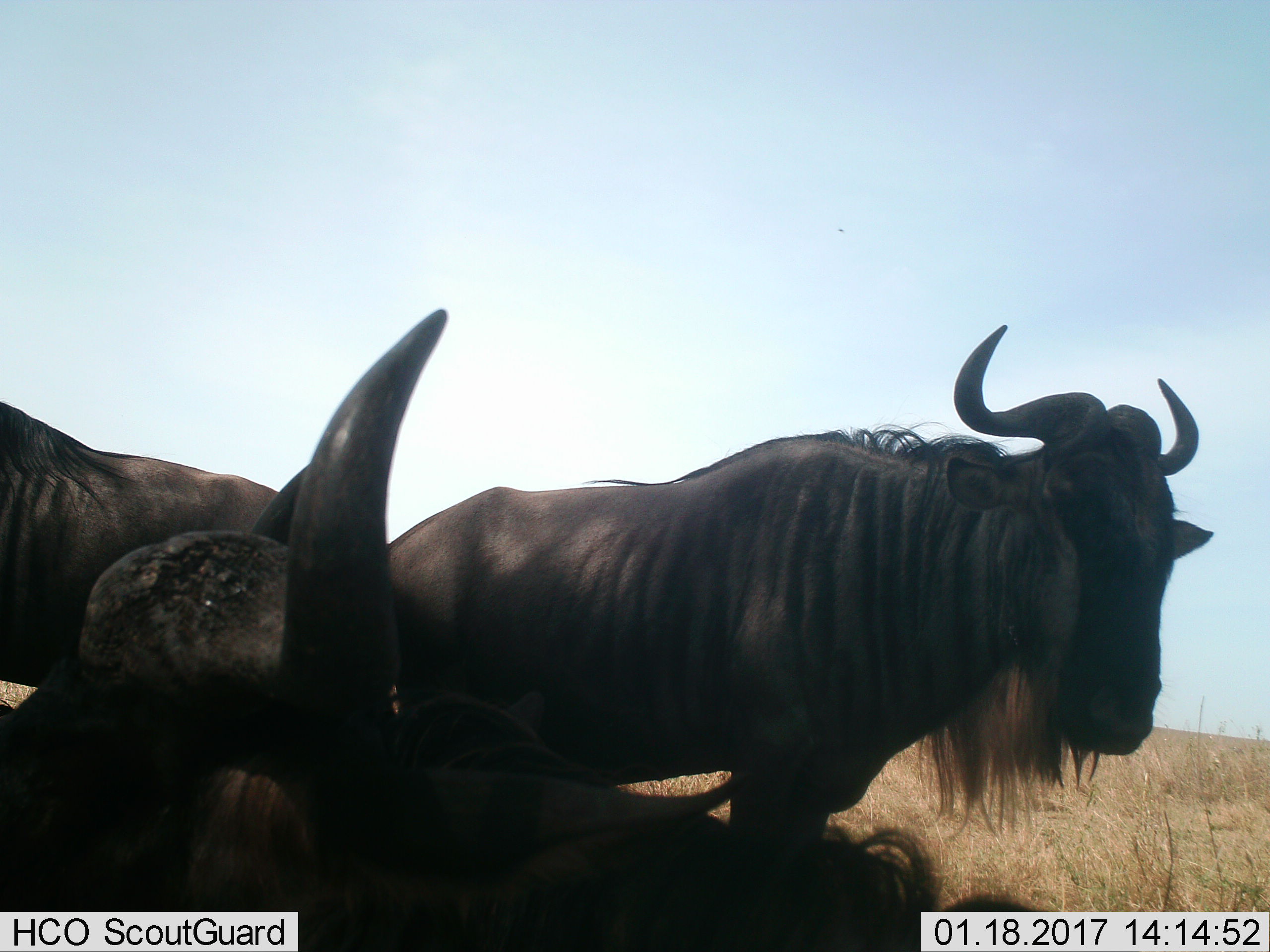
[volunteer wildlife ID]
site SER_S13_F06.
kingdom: Animalia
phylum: Chordata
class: Mammalia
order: Artiodactyla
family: Bovidae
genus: Connochaetes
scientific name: Connochaetes taurinus taurinus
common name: blue wildebeest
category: wildebeestblue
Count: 3.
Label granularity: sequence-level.